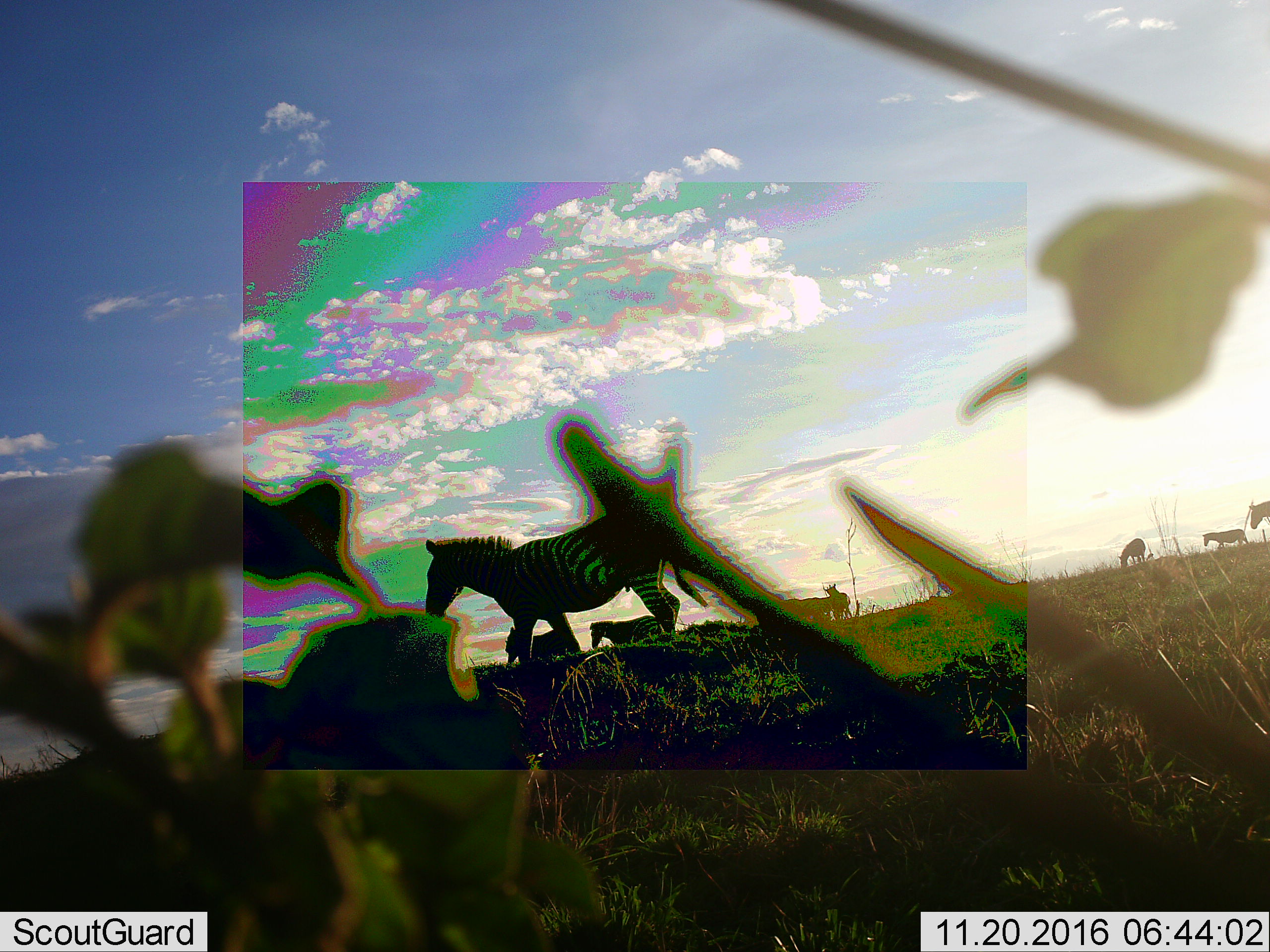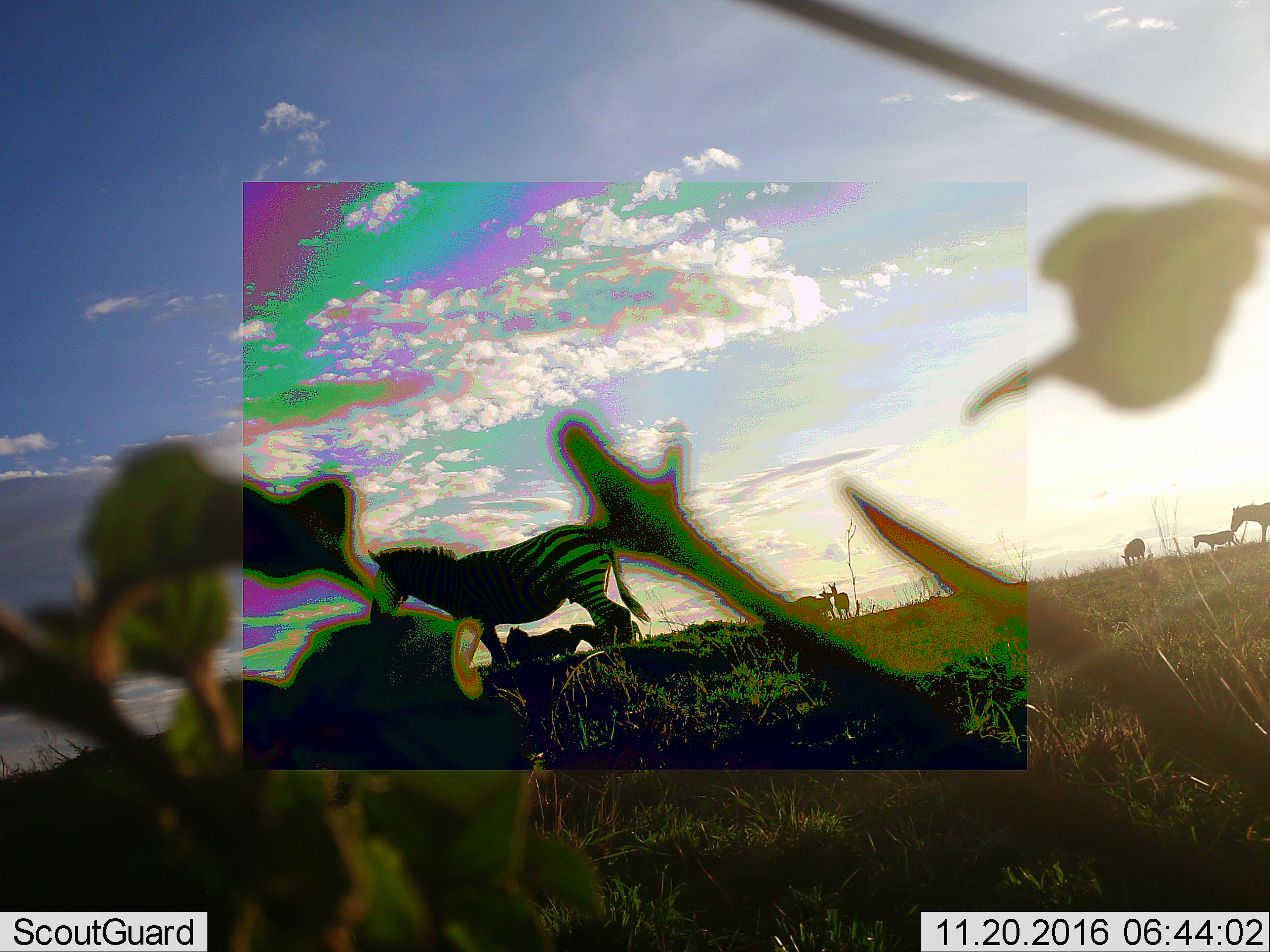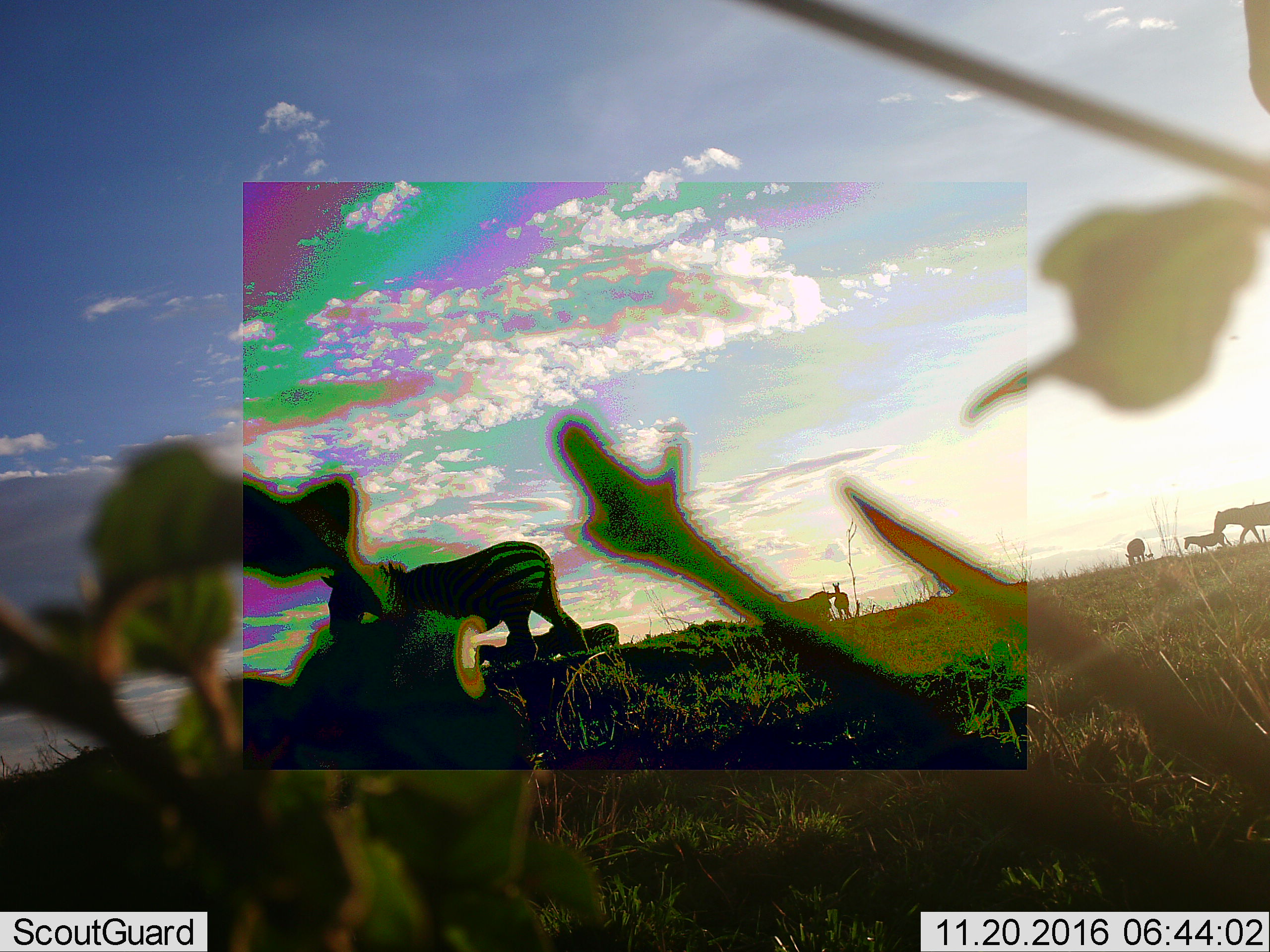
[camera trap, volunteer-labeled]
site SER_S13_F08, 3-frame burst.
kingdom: Animalia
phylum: Chordata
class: Mammalia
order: Perissodactyla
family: Equidae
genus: Equus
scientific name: Equus quagga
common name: plains zebra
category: zebraplains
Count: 7.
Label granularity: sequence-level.